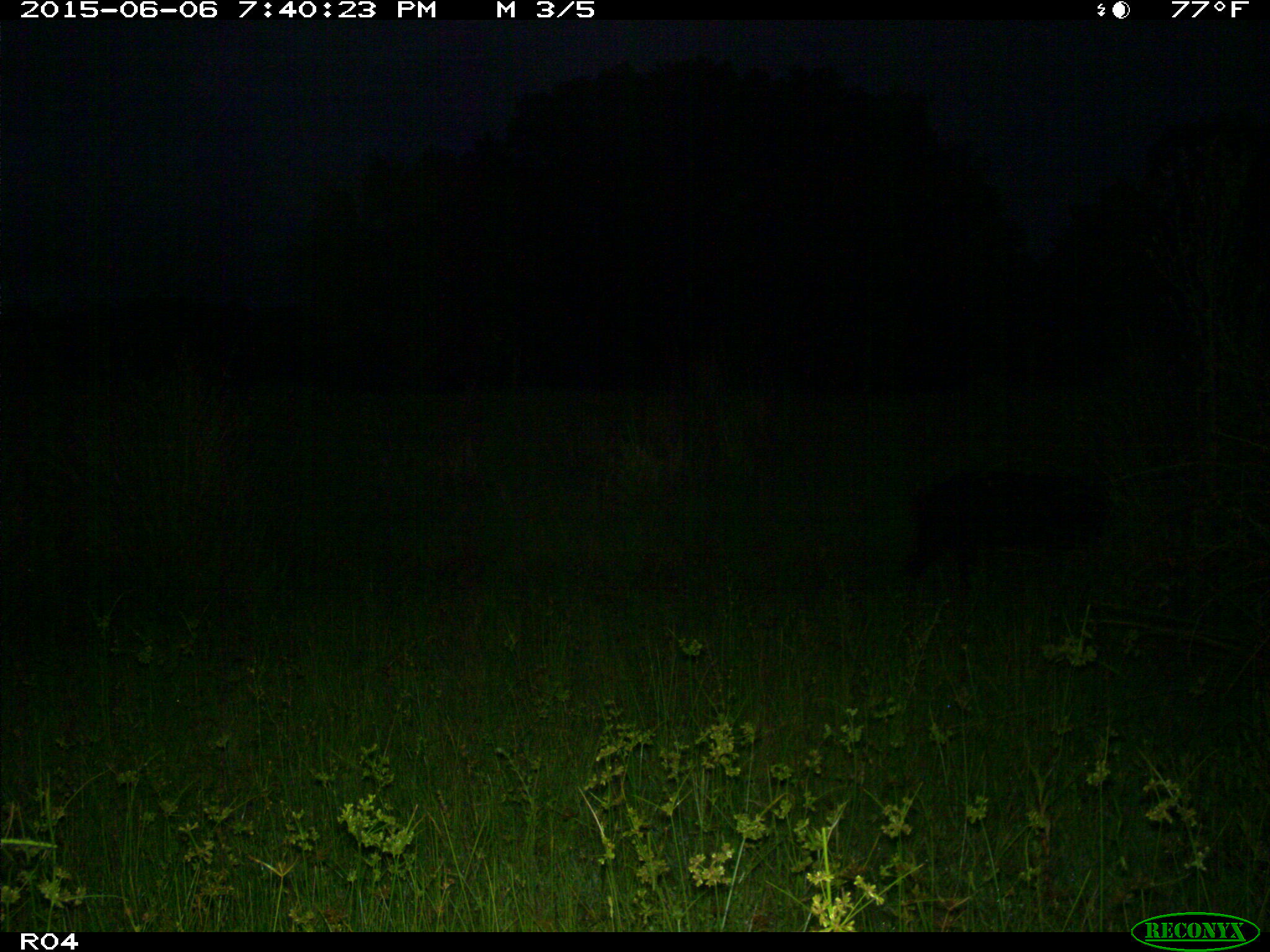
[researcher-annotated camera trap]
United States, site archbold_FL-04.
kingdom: Animalia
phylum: Chordata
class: Mammalia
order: Artiodactyla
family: Suidae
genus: Sus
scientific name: Sus scrofa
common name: wild boar